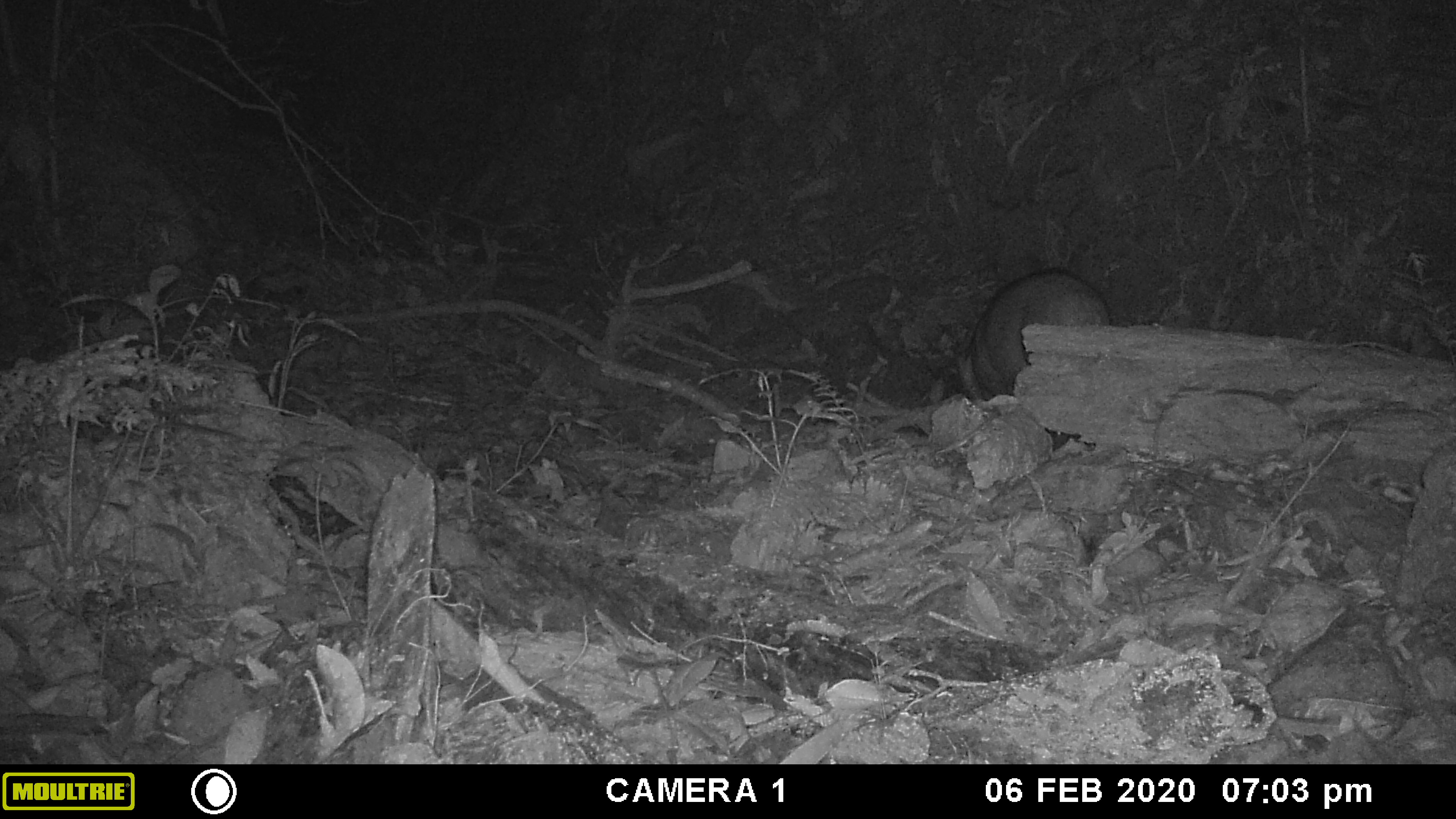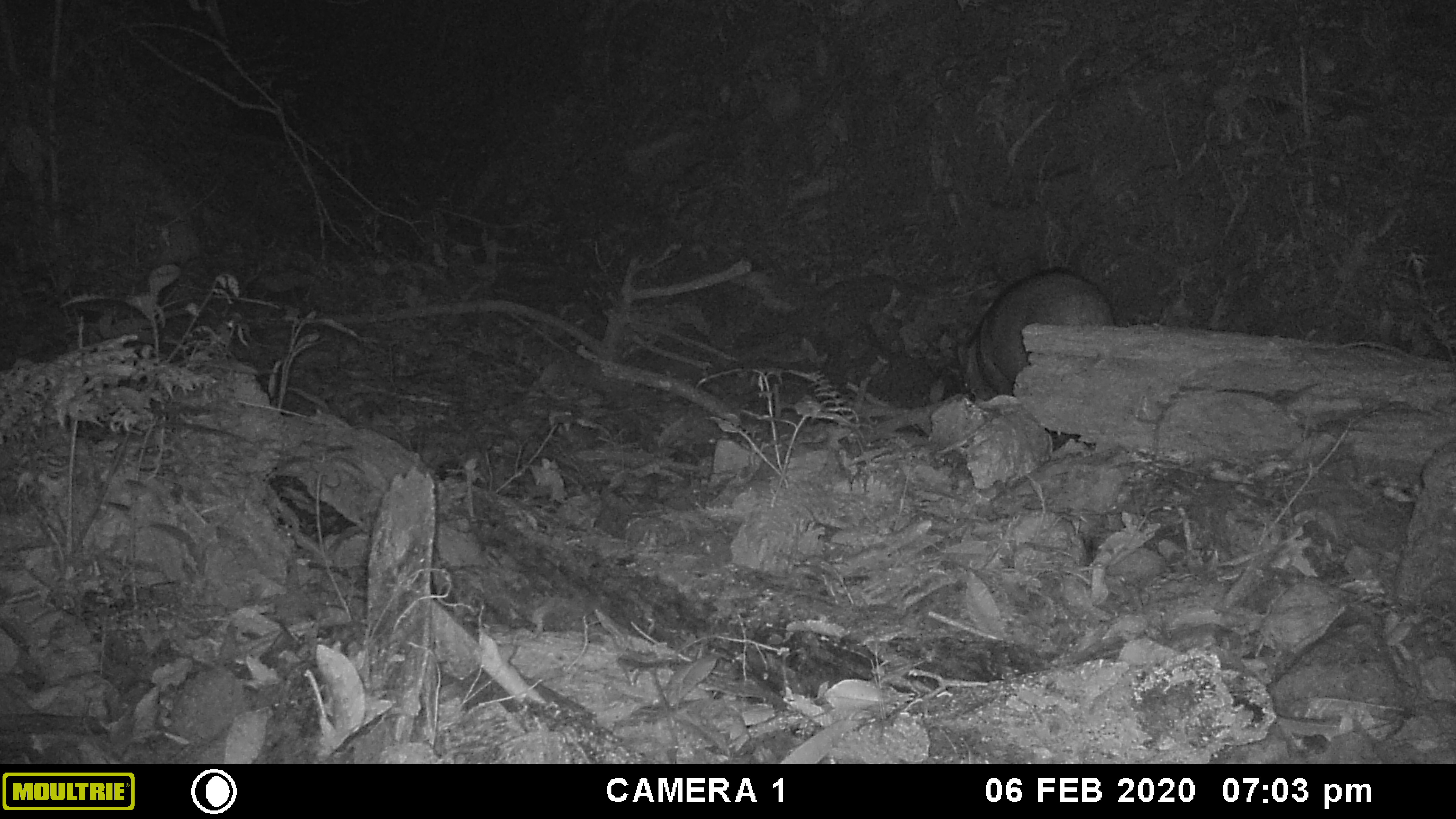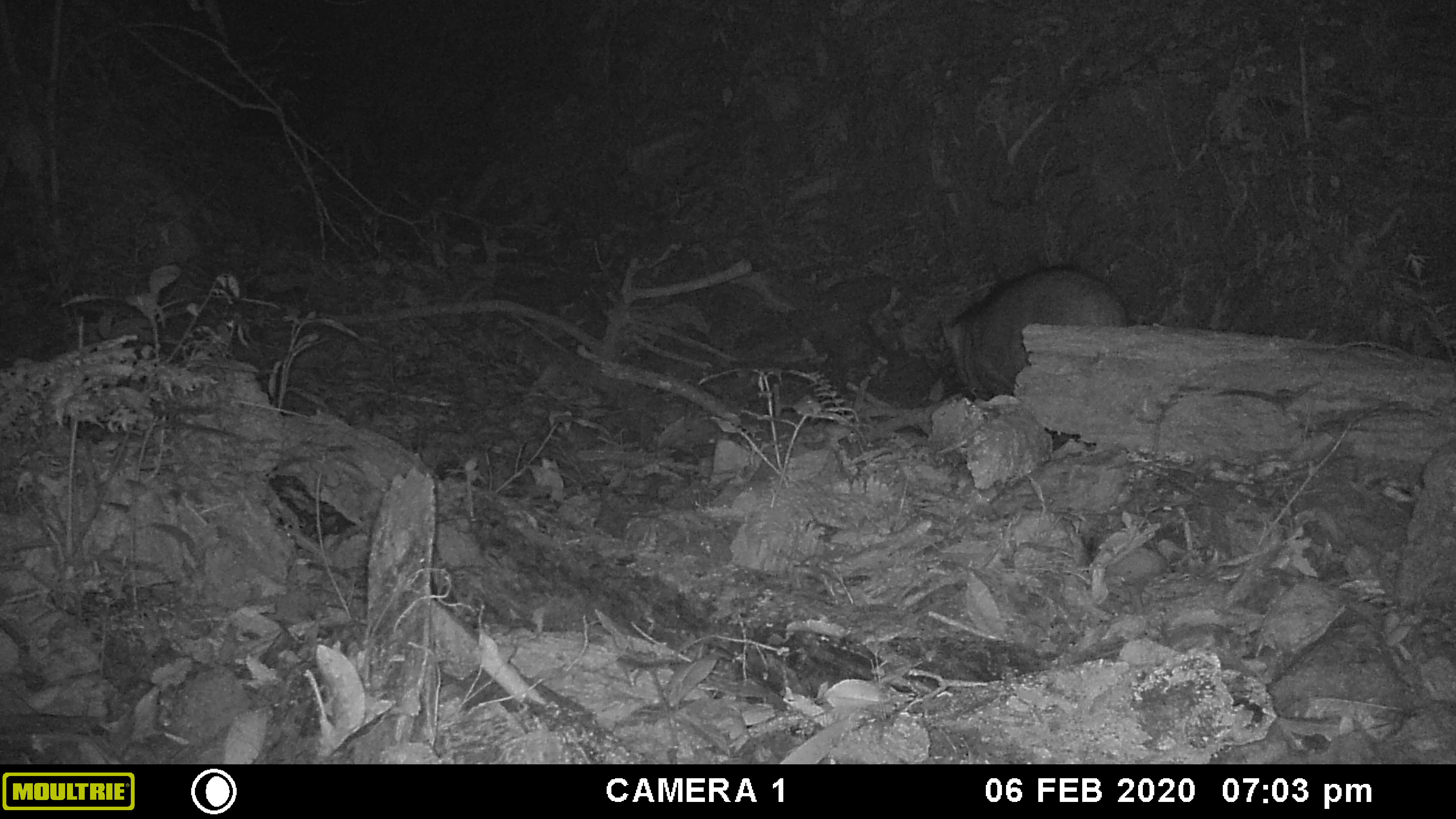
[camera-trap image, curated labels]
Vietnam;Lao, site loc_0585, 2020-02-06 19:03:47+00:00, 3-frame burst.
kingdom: Animalia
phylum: Chordata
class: Mammalia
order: Artiodactyla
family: Suidae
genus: Sus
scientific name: Sus scrofa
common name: eurasian wild pig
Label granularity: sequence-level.